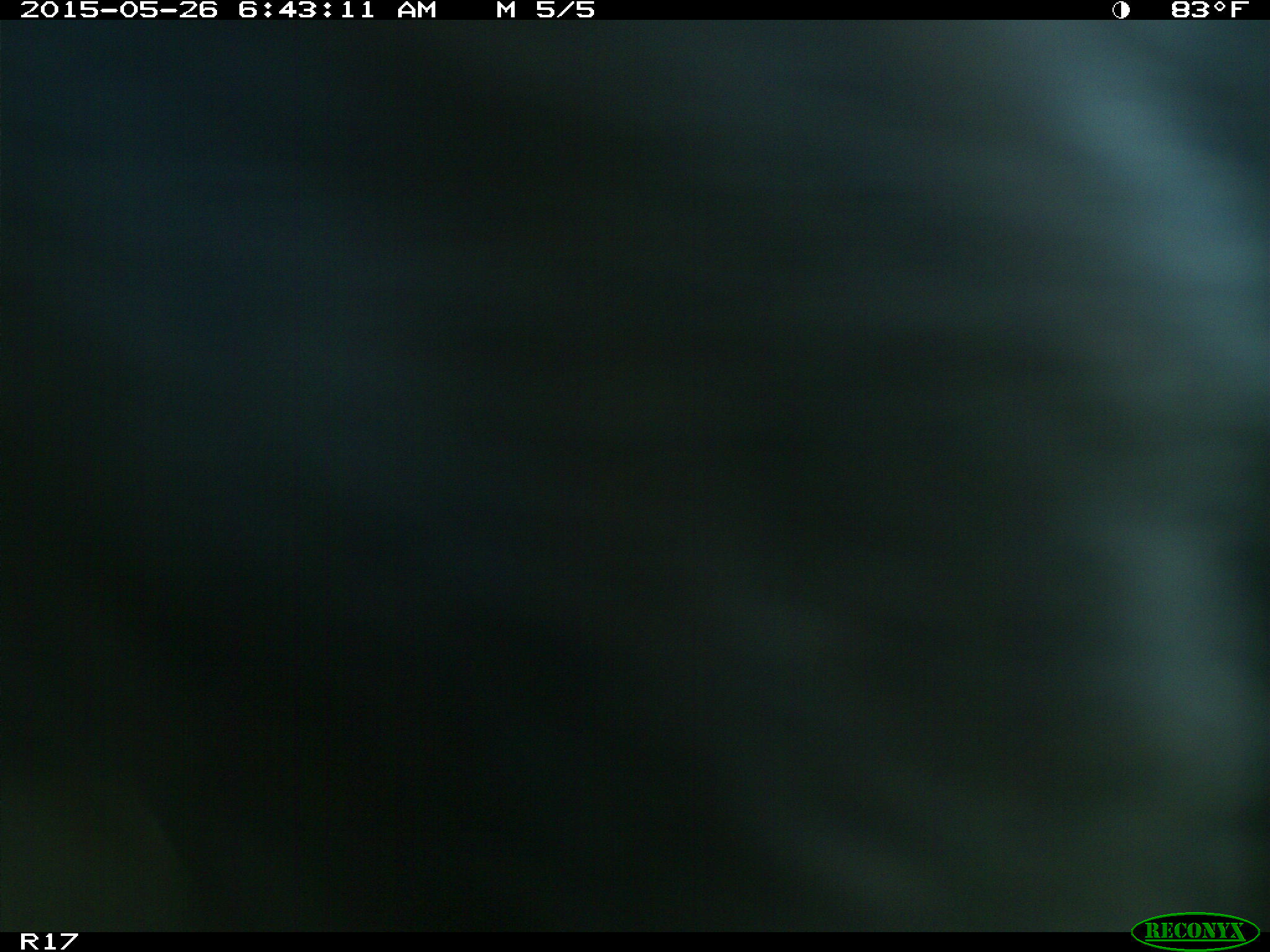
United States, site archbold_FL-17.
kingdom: Animalia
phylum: Chordata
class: Mammalia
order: Artiodactyla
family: Bovidae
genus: Bos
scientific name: Bos taurus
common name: domestic cow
Bos taurus (domestic cow).